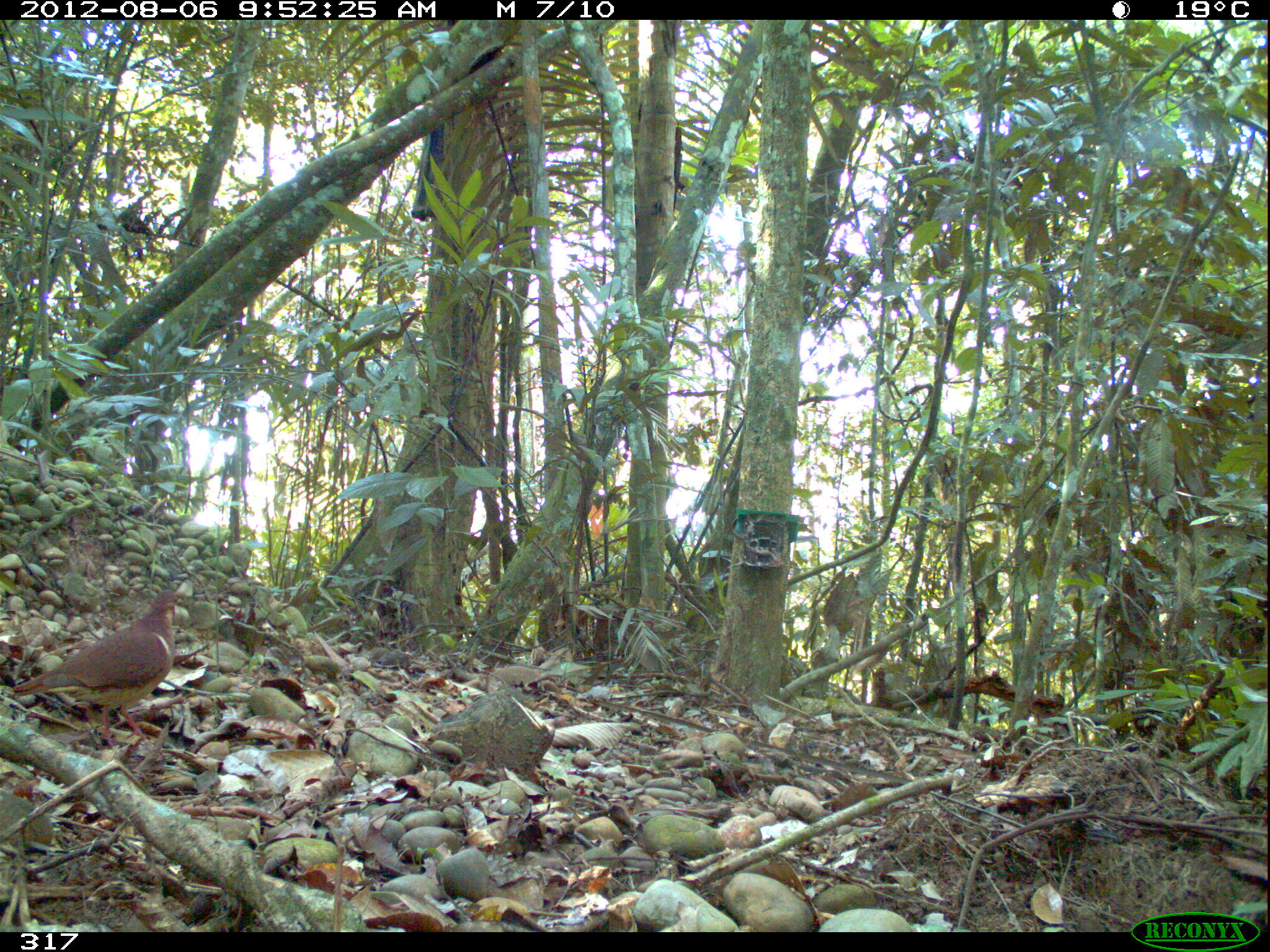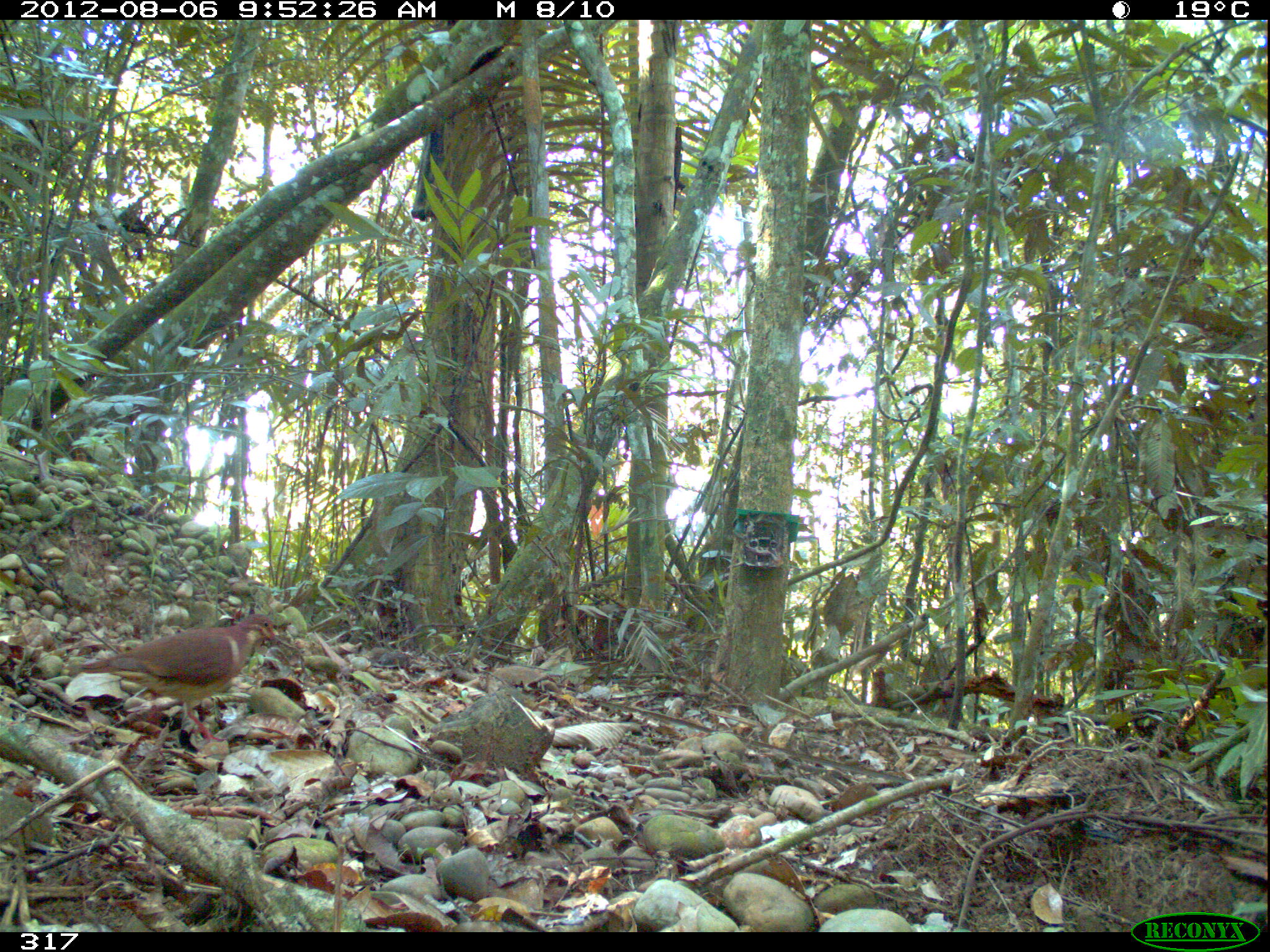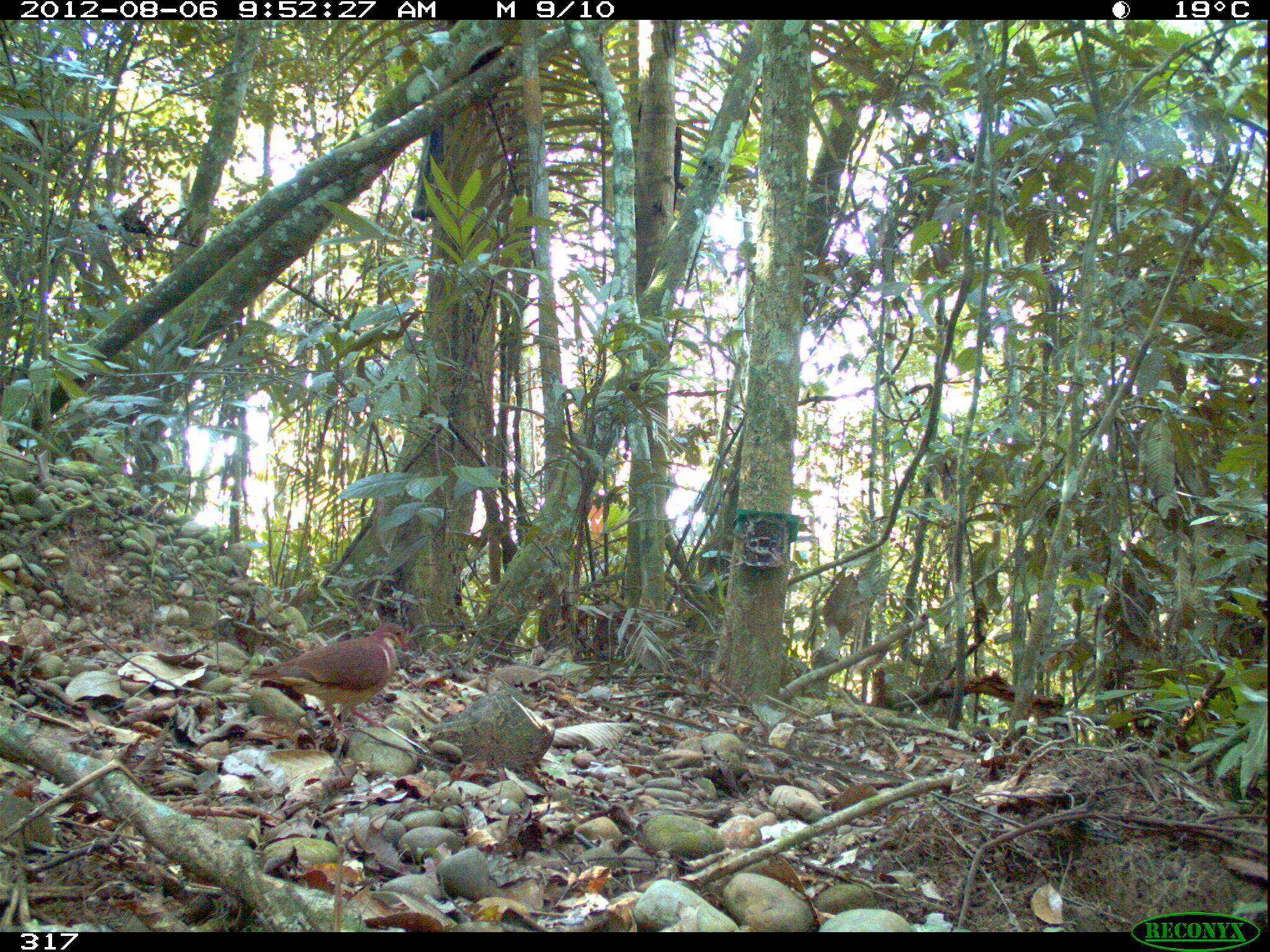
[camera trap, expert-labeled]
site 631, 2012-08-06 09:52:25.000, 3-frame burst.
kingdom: Animalia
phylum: Chordata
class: Aves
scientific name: Aves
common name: bird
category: unknown bird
Unknown bird (bird) (Aves).